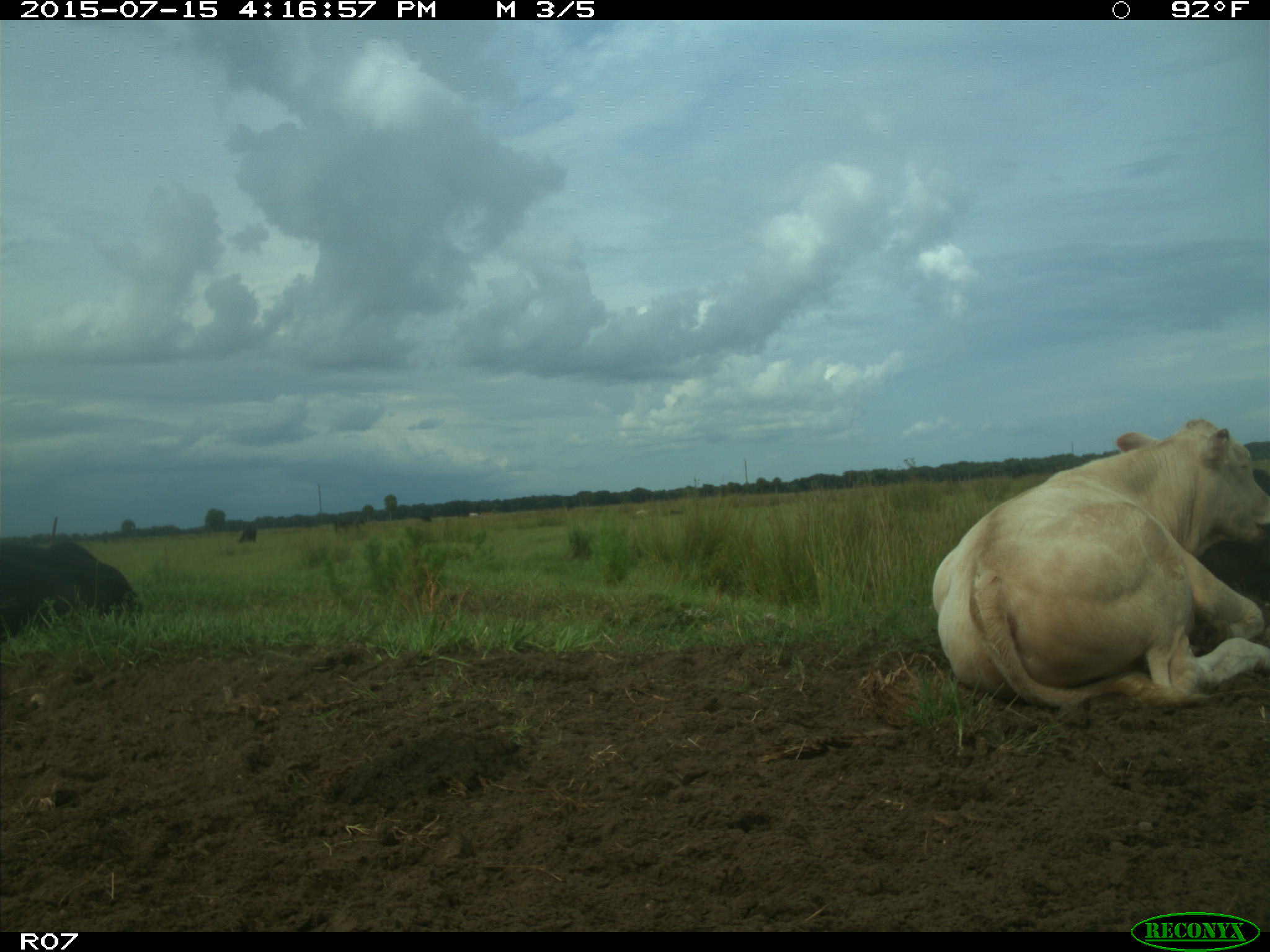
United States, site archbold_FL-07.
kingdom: Animalia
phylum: Chordata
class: Mammalia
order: Artiodactyla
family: Bovidae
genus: Bos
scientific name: Bos taurus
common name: domestic cow